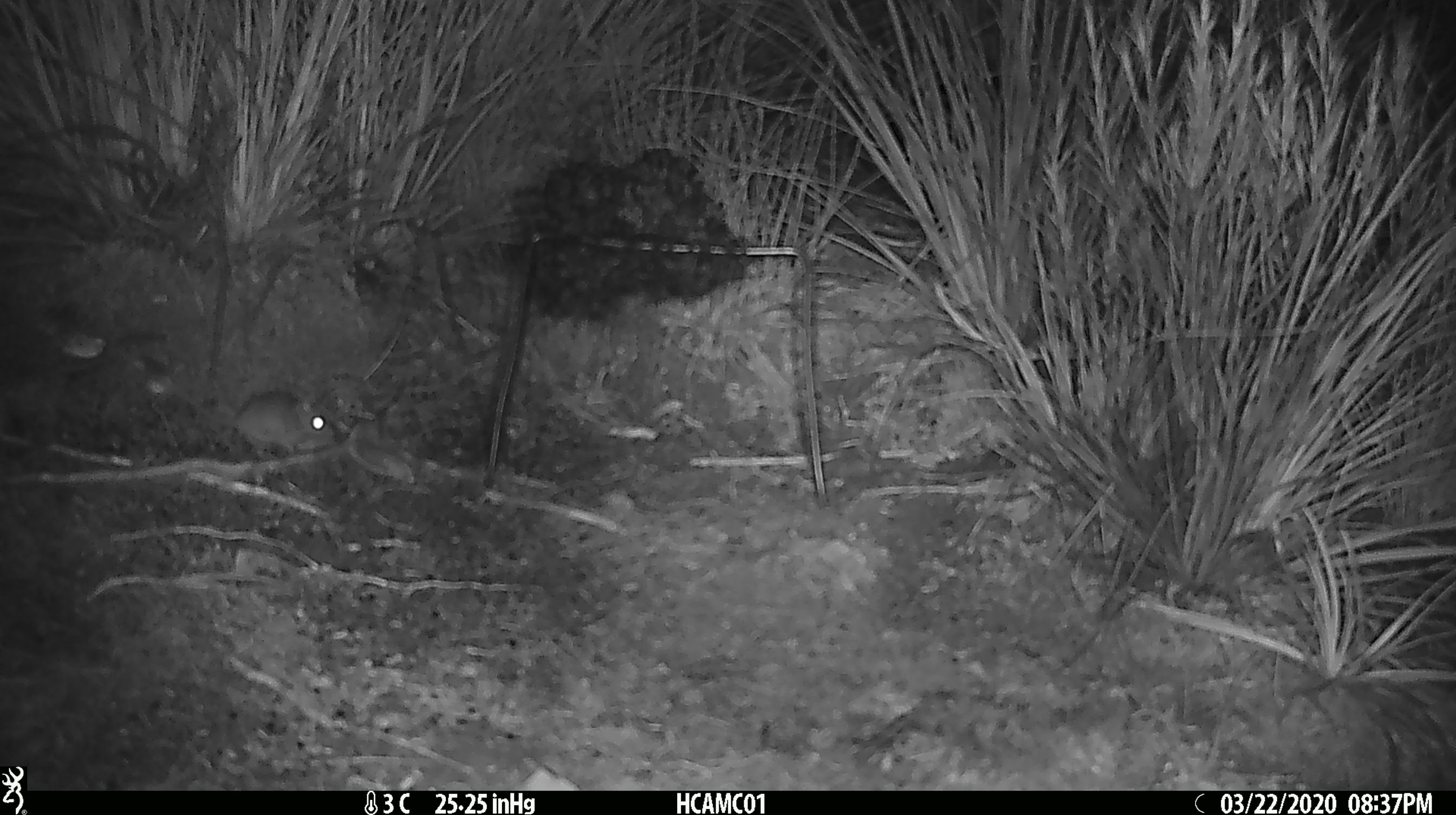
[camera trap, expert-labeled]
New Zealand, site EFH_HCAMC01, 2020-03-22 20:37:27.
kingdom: Animalia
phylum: Chordata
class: Mammalia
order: Rodentia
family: Muridae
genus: Mus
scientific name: Mus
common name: mouse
Mouse (Mus).